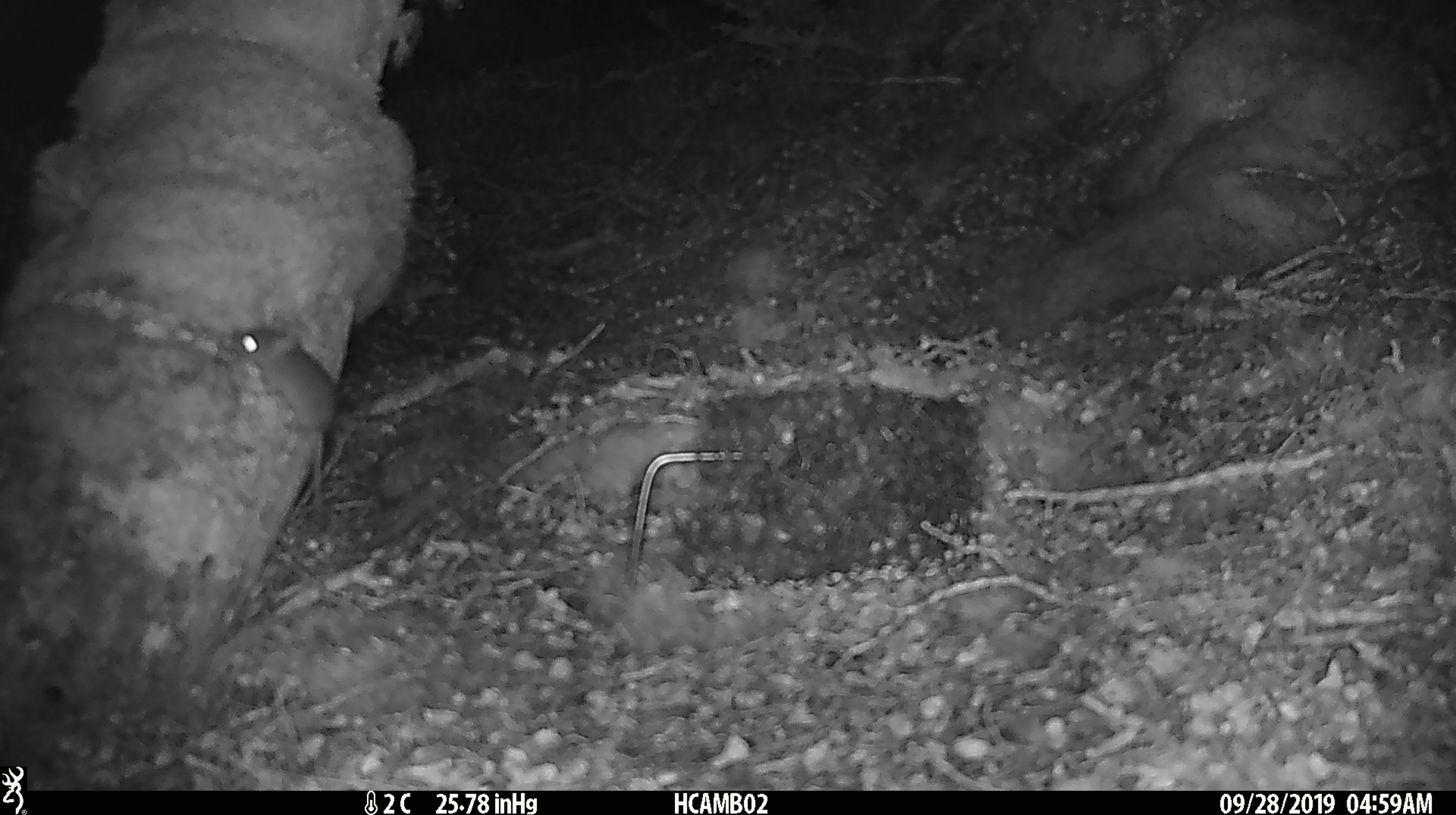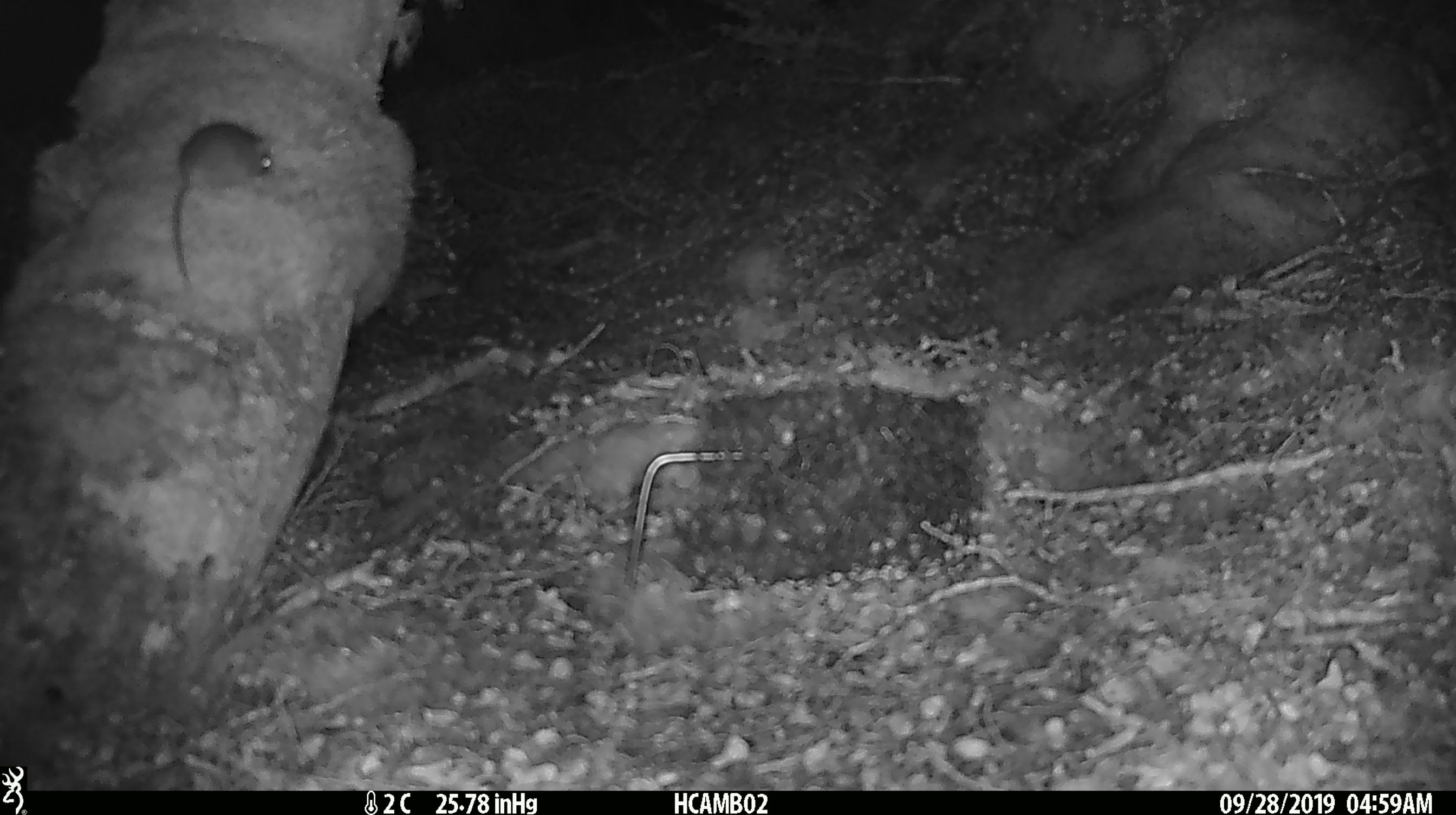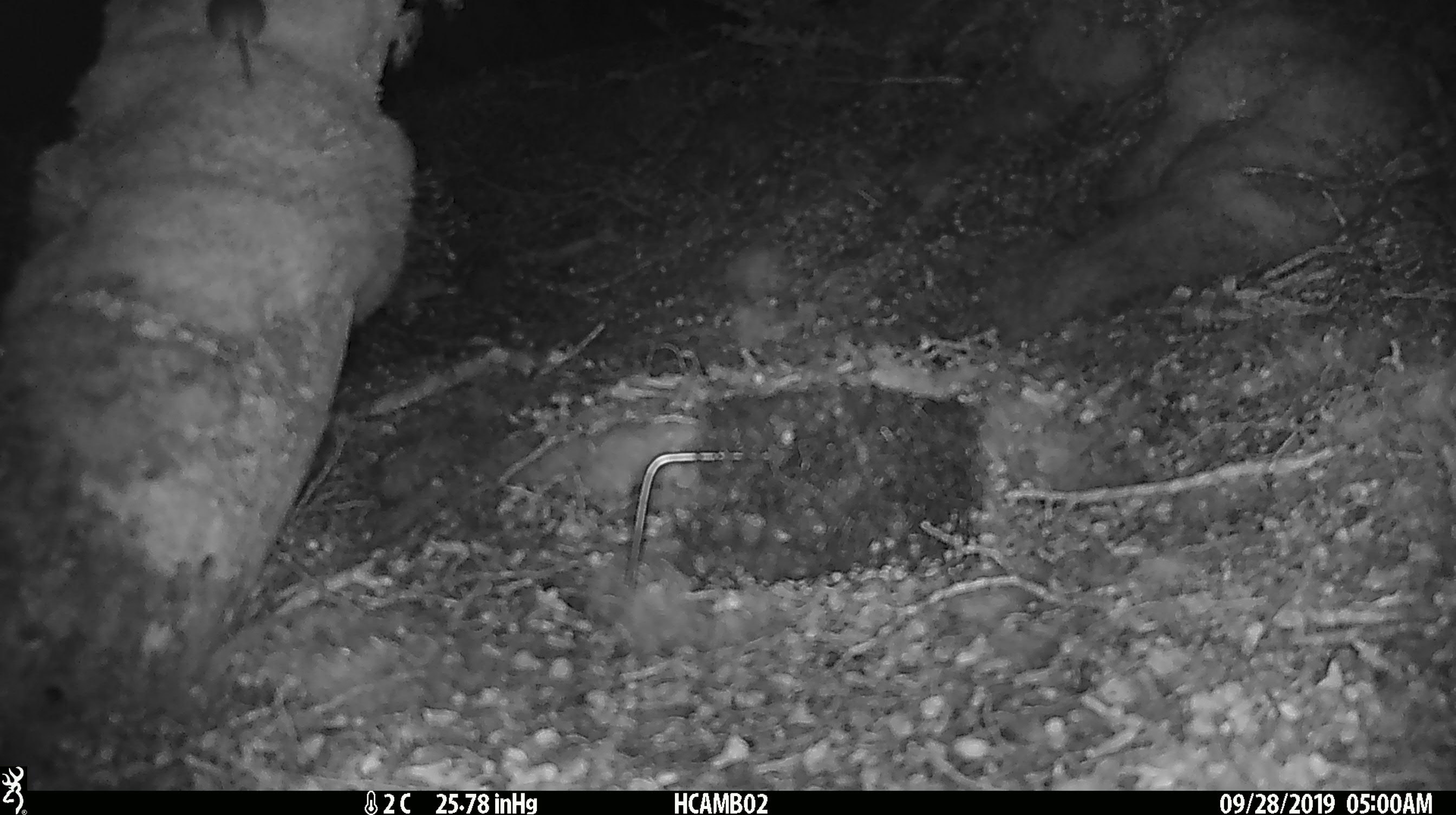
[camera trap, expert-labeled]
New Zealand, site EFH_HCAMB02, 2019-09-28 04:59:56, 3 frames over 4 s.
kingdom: Animalia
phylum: Chordata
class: Mammalia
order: Rodentia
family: Muridae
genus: Mus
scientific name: Mus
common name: mouse